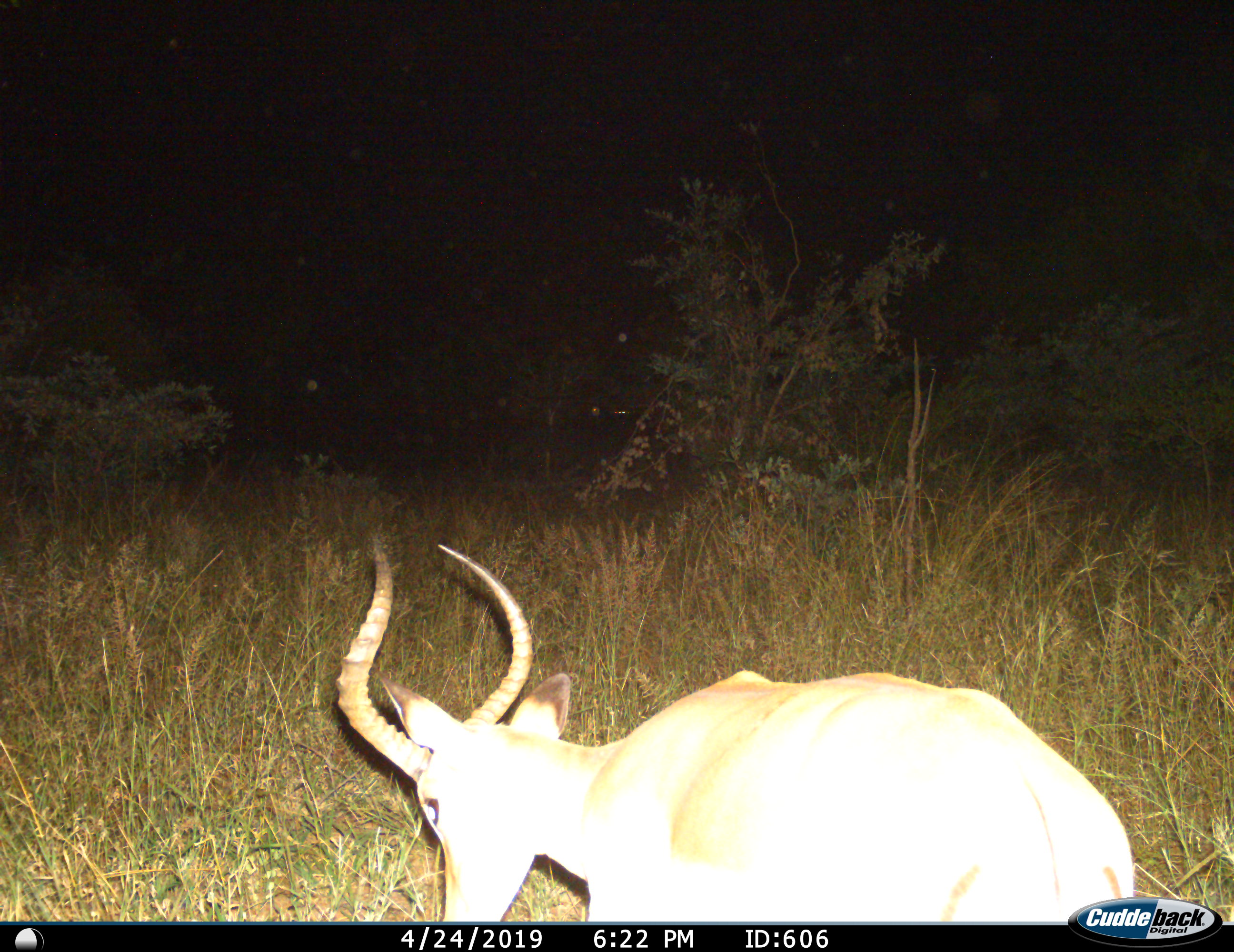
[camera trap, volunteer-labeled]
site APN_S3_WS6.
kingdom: Animalia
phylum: Chordata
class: Mammalia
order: Artiodactyla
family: Bovidae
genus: Aepyceros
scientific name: Aepyceros melampus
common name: impala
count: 1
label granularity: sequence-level